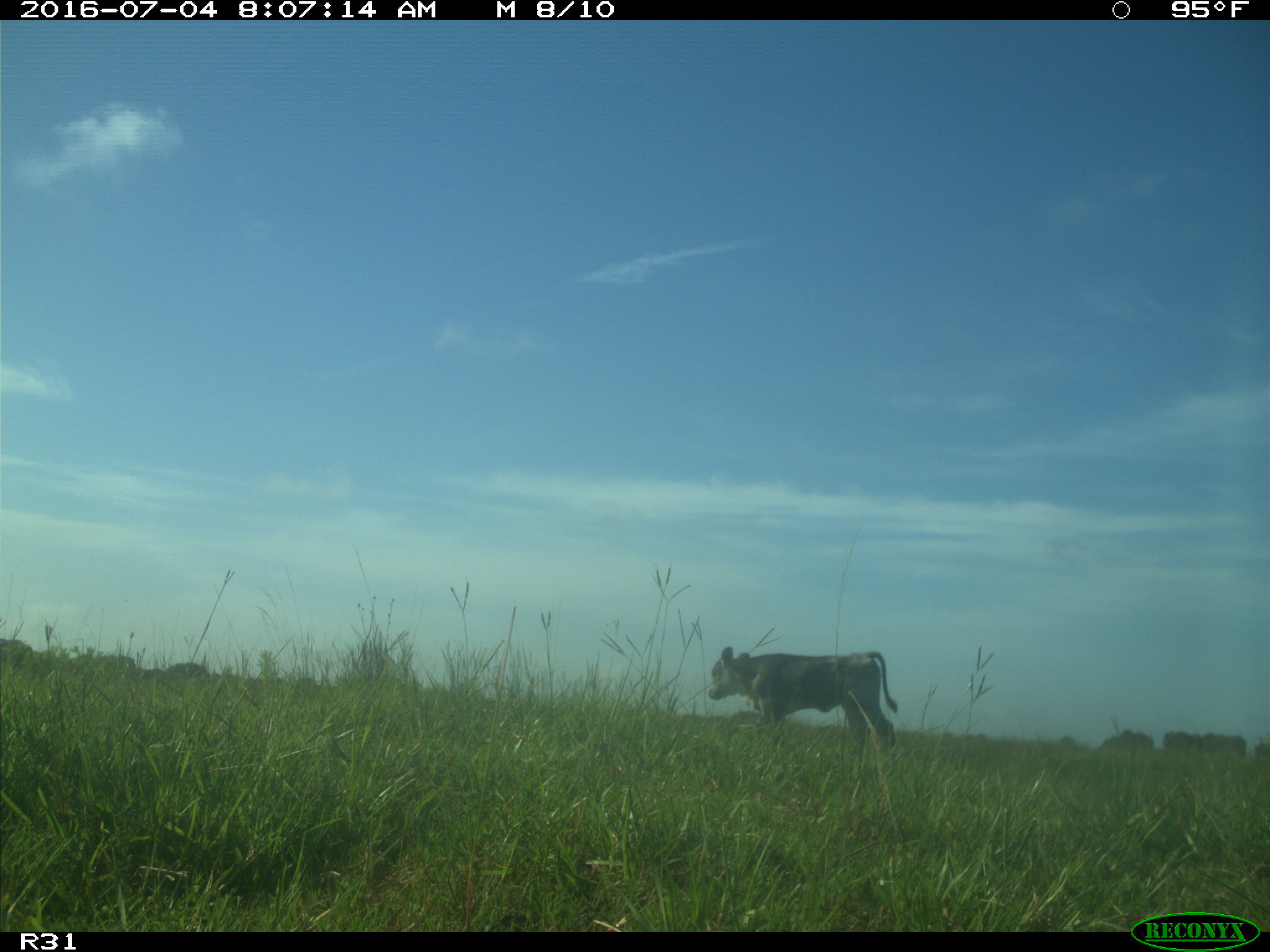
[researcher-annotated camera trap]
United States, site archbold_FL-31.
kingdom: Animalia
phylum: Chordata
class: Mammalia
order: Artiodactyla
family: Bovidae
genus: Bos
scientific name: Bos taurus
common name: domestic cow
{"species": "Bos taurus (domestic cow)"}